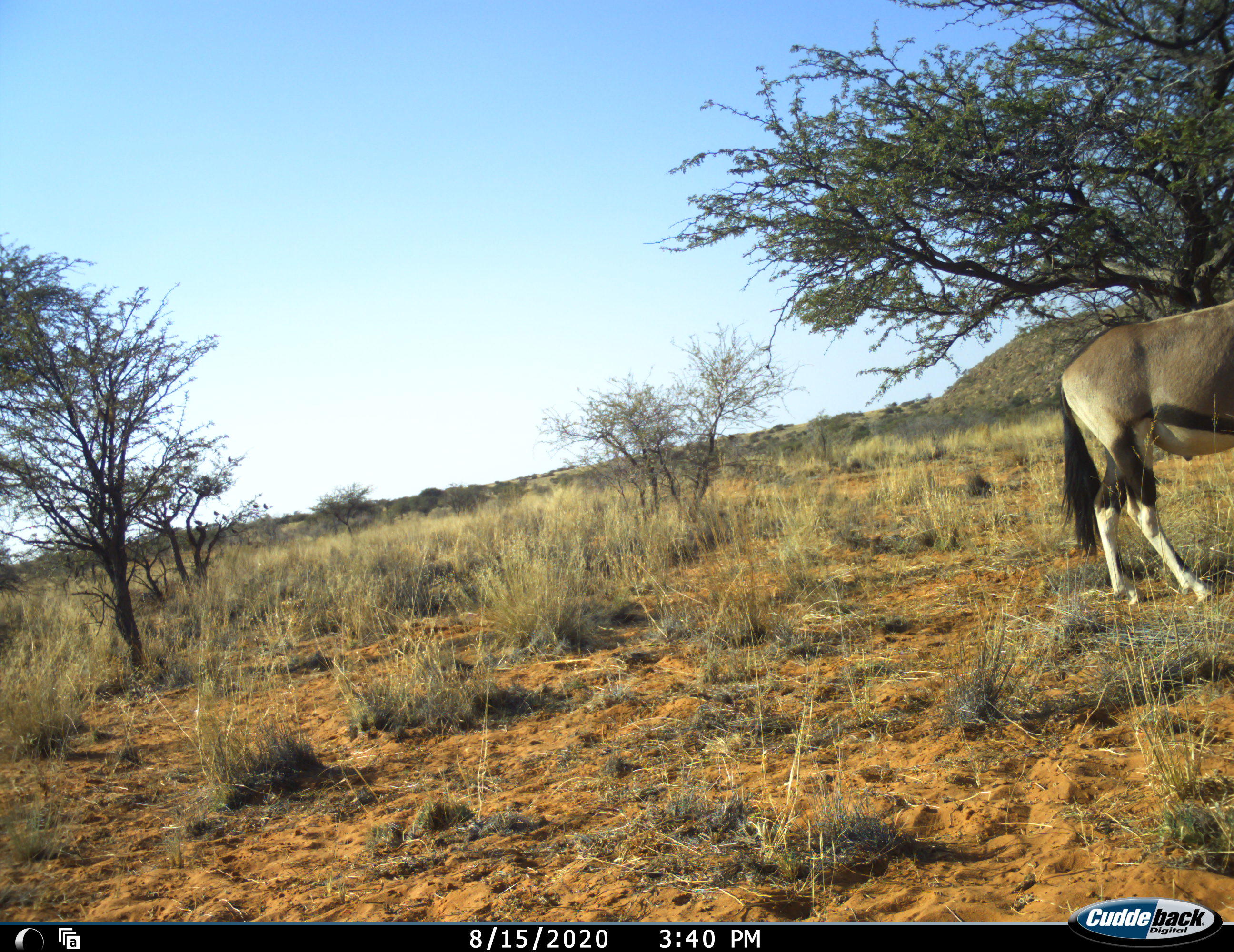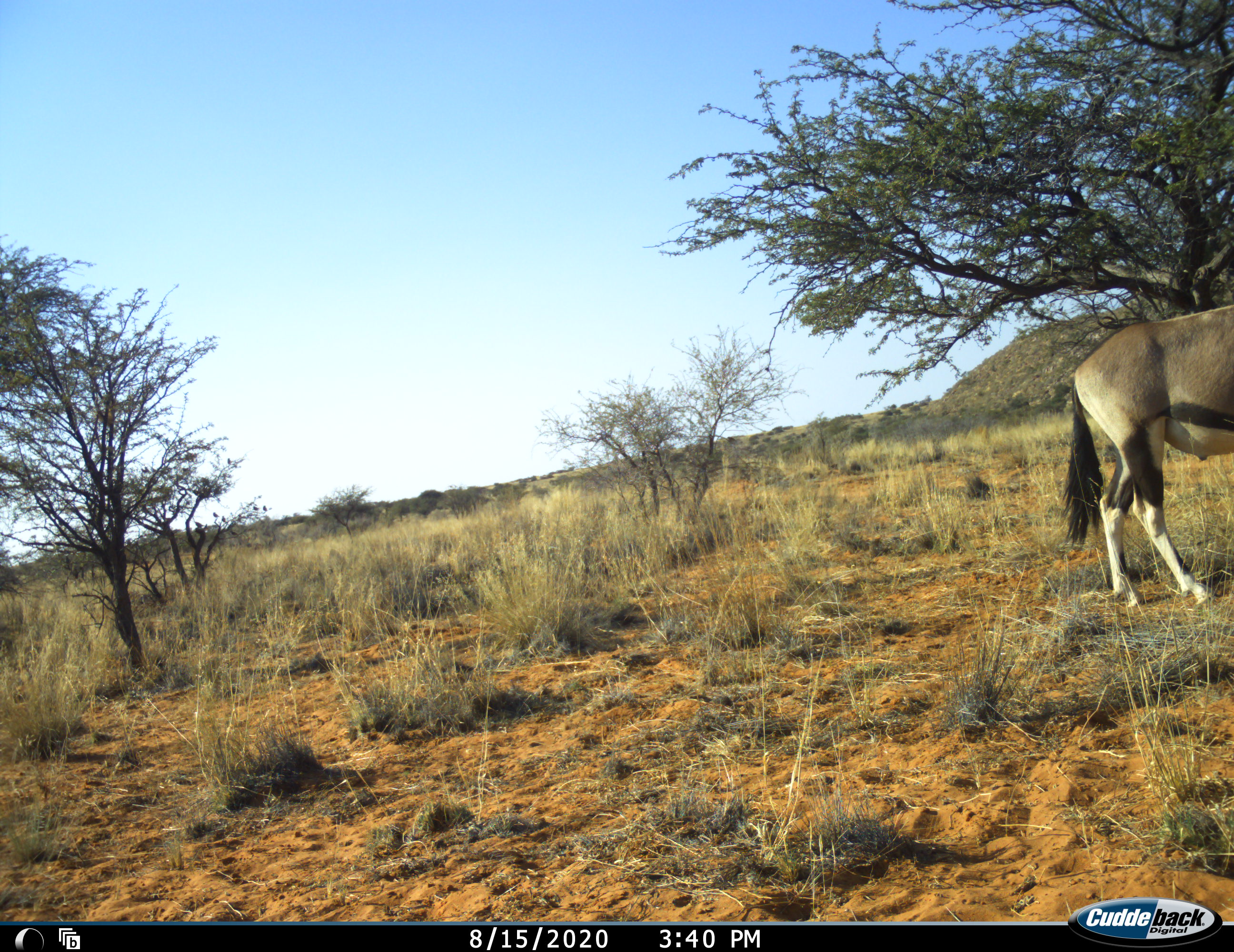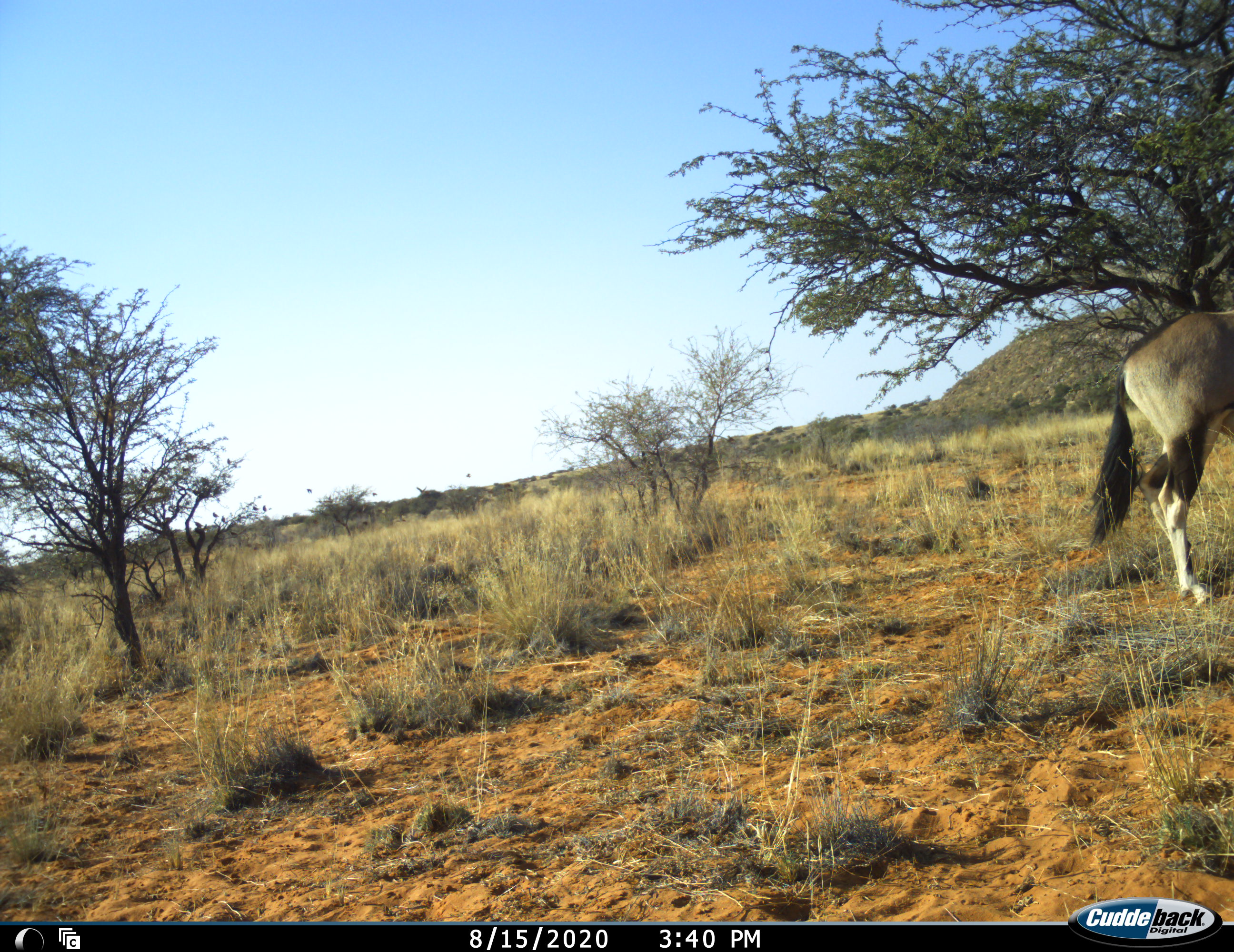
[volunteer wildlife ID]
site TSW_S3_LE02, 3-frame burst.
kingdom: Animalia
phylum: Chordata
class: Mammalia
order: Artiodactyla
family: Bovidae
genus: Oryx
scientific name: Oryx gazella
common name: gemsbok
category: oryx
Oryx (gemsbok) (Oryx gazella), count 1. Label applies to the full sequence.